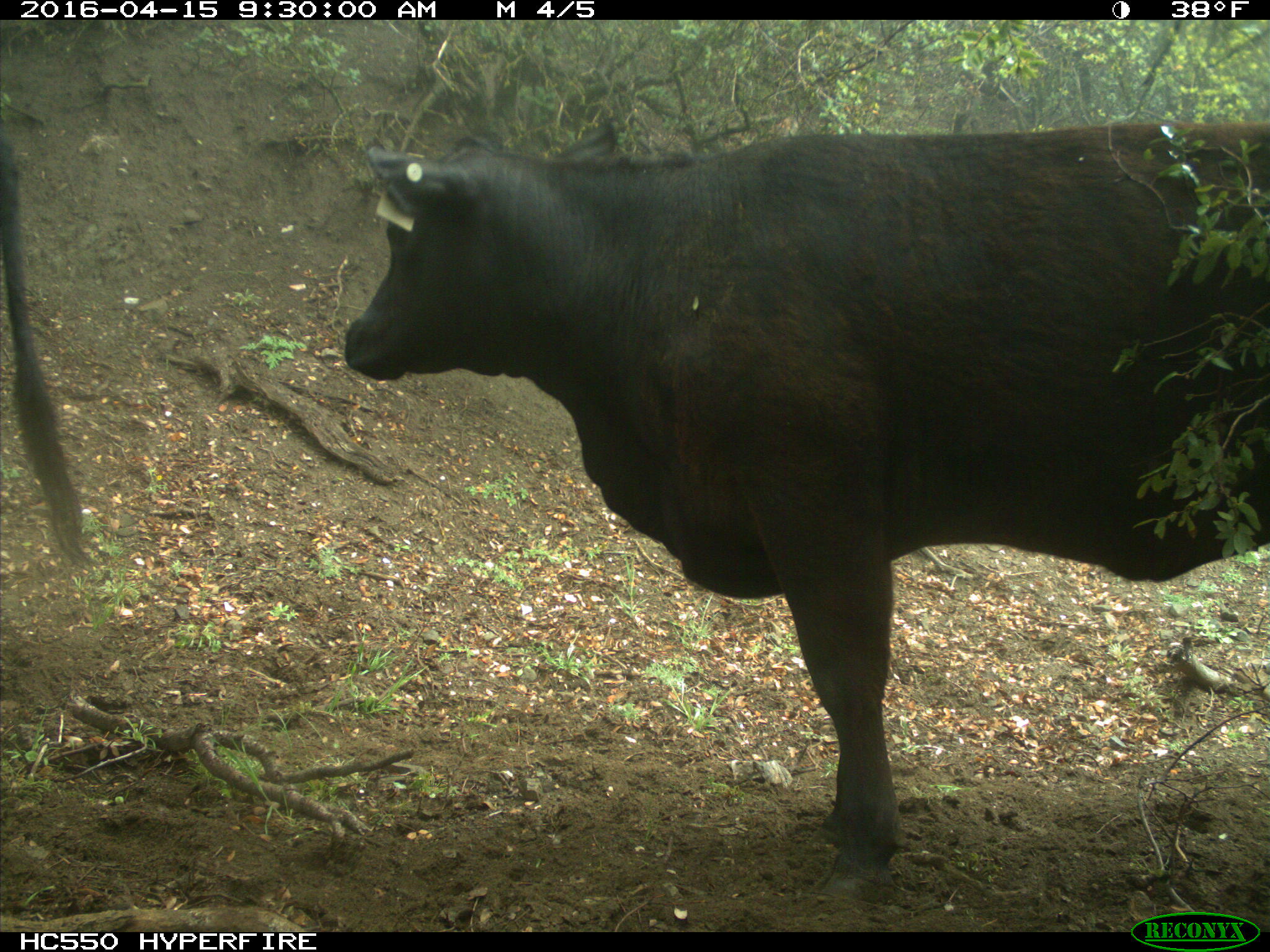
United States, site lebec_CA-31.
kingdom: Animalia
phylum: Chordata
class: Mammalia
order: Artiodactyla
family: Bovidae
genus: Bos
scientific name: Bos taurus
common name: domestic cow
Bos taurus (domestic cow).